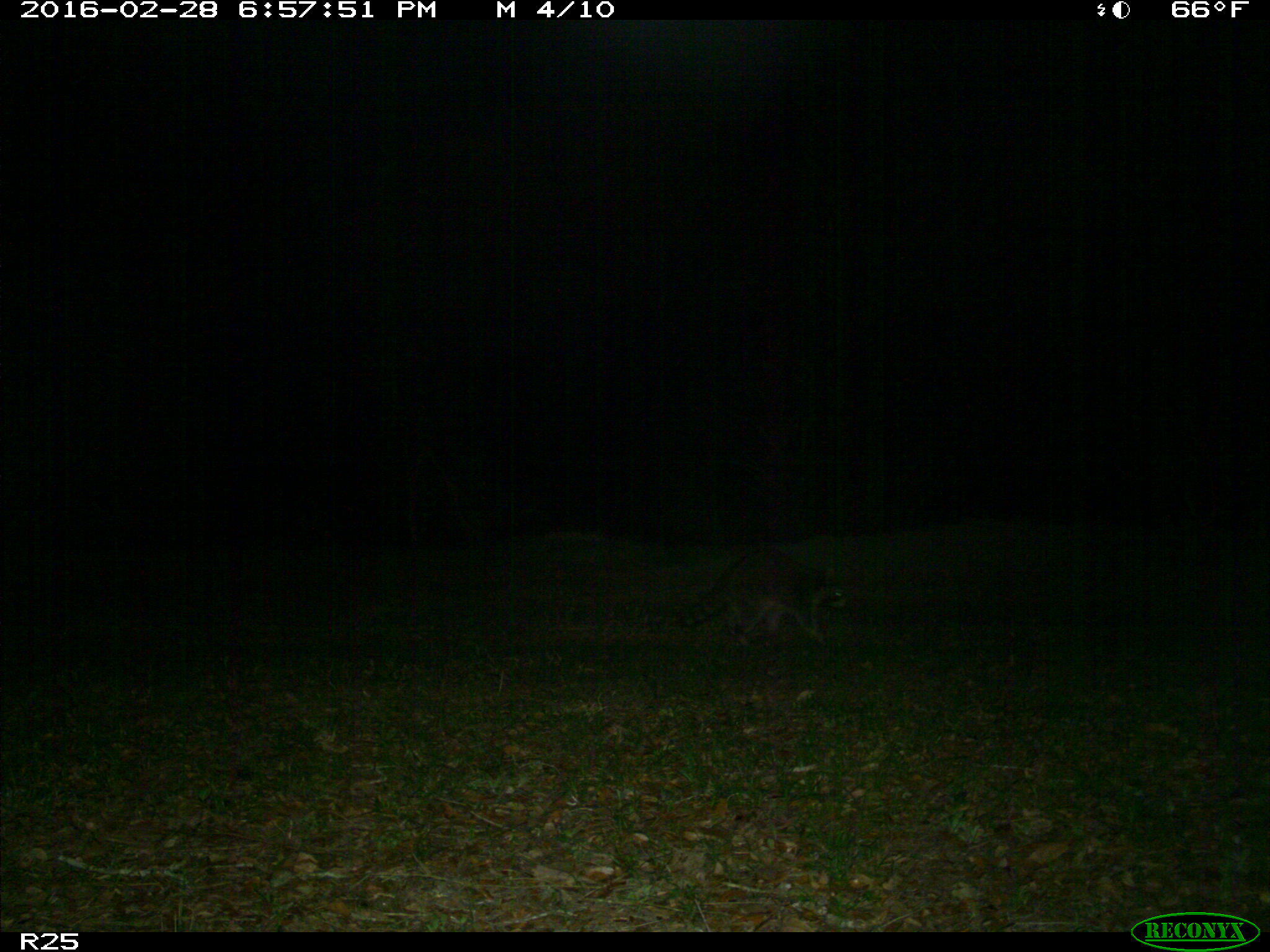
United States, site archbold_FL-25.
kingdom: Animalia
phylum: Chordata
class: Mammalia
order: Carnivora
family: Procyonidae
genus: Procyon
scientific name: Procyon lotor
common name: common raccoon